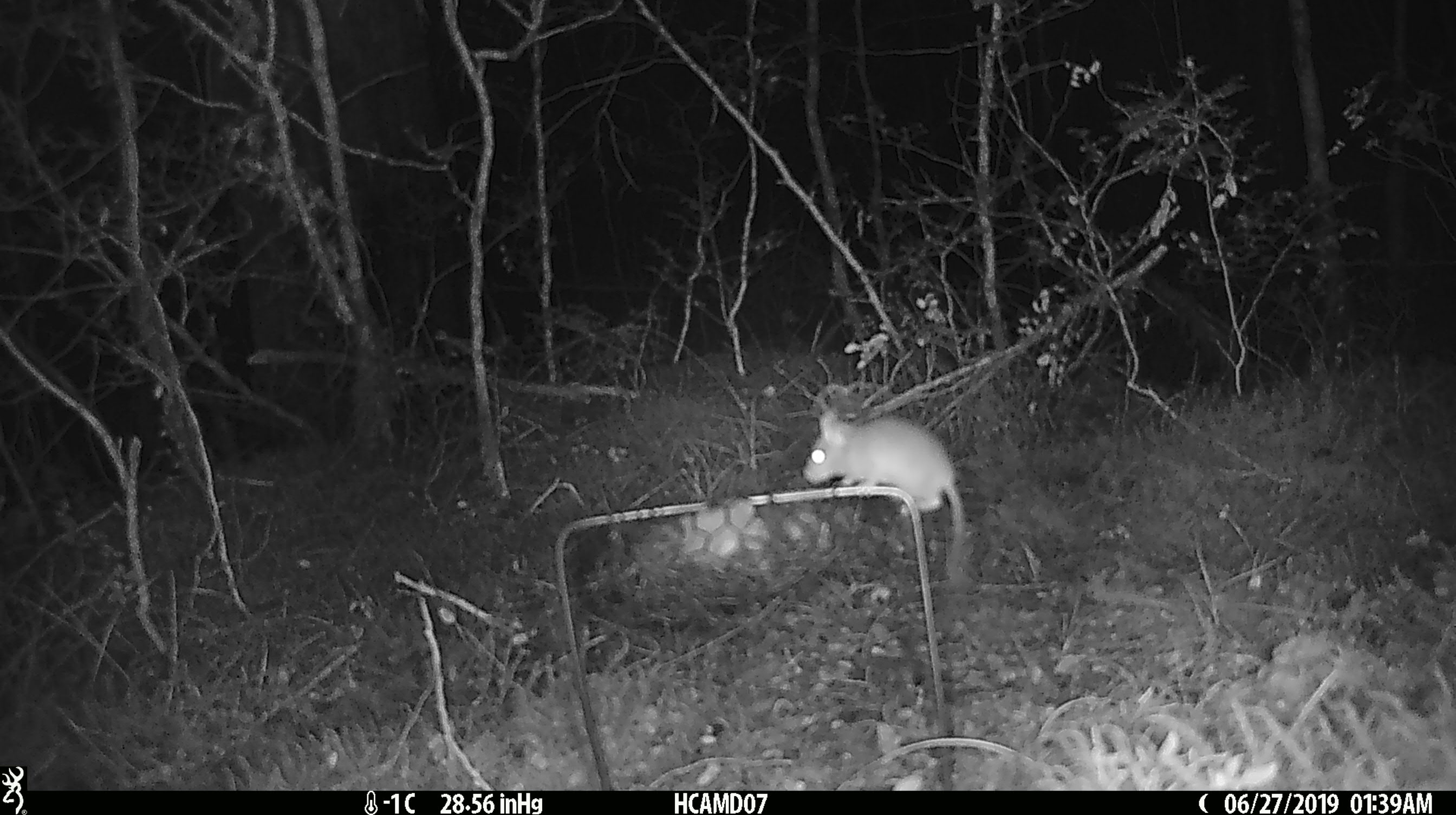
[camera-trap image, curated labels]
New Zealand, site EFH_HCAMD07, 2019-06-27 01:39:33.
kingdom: Animalia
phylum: Chordata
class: Mammalia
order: Rodentia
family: Muridae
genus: Mus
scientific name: Mus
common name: mouse